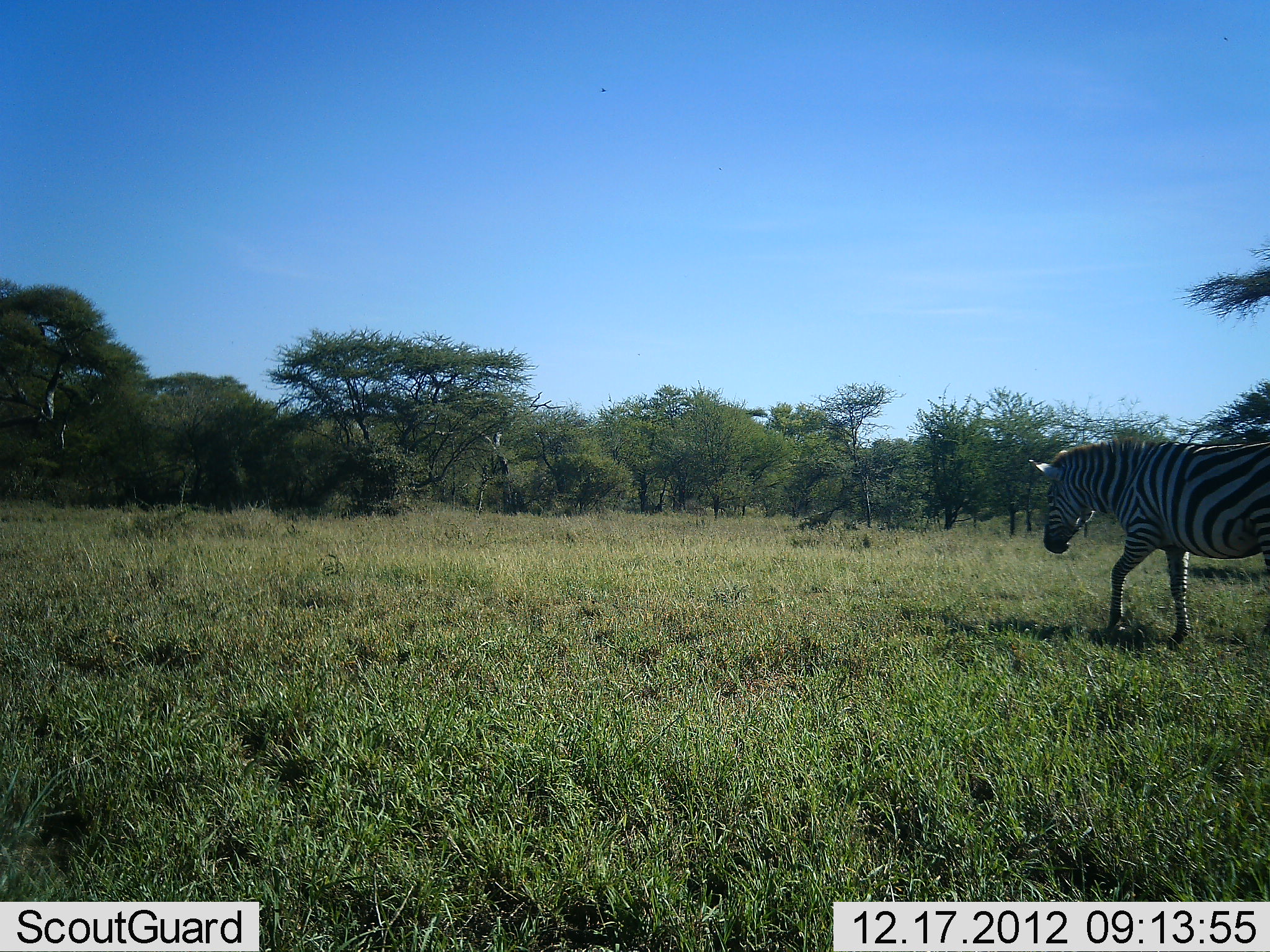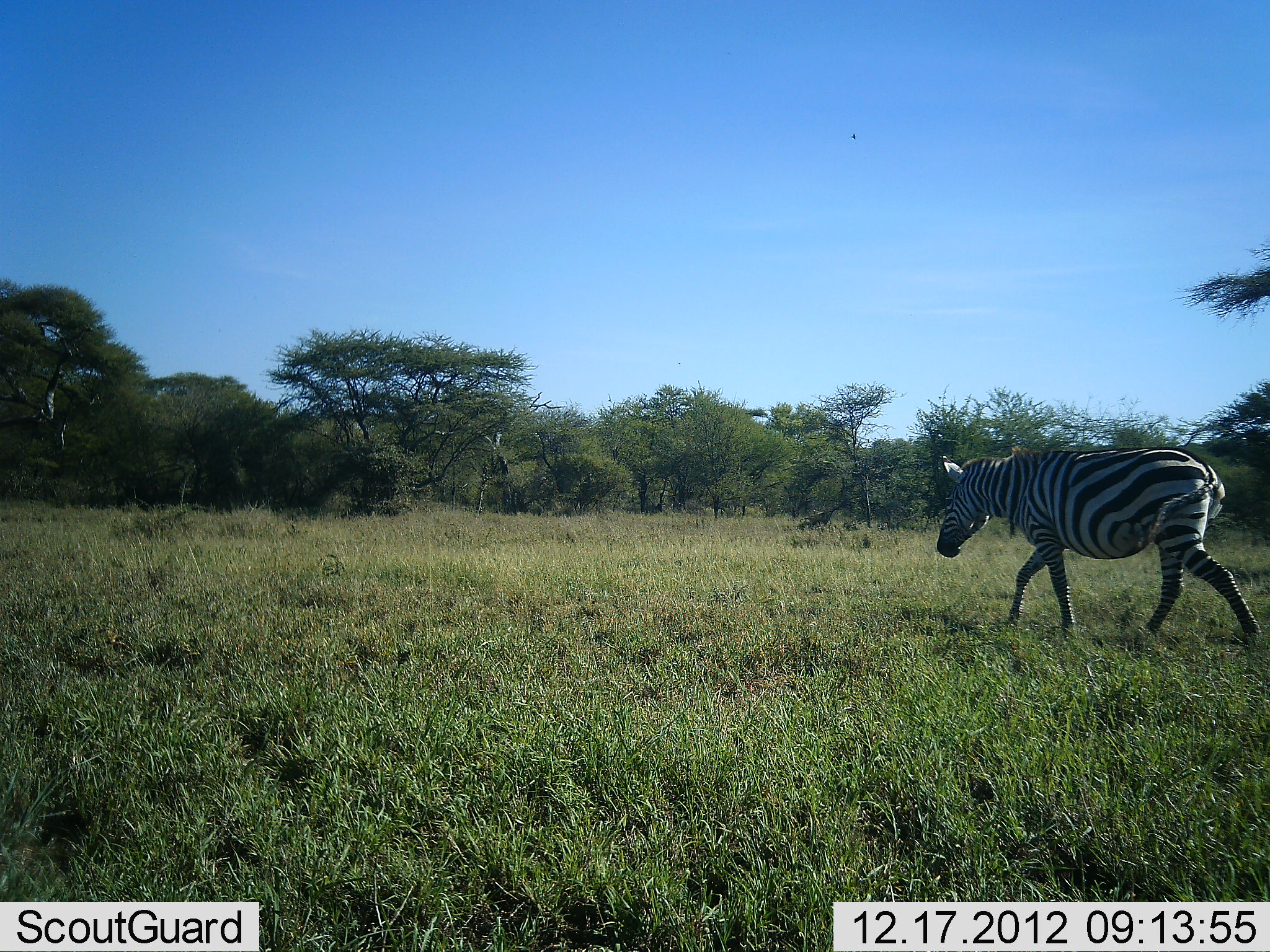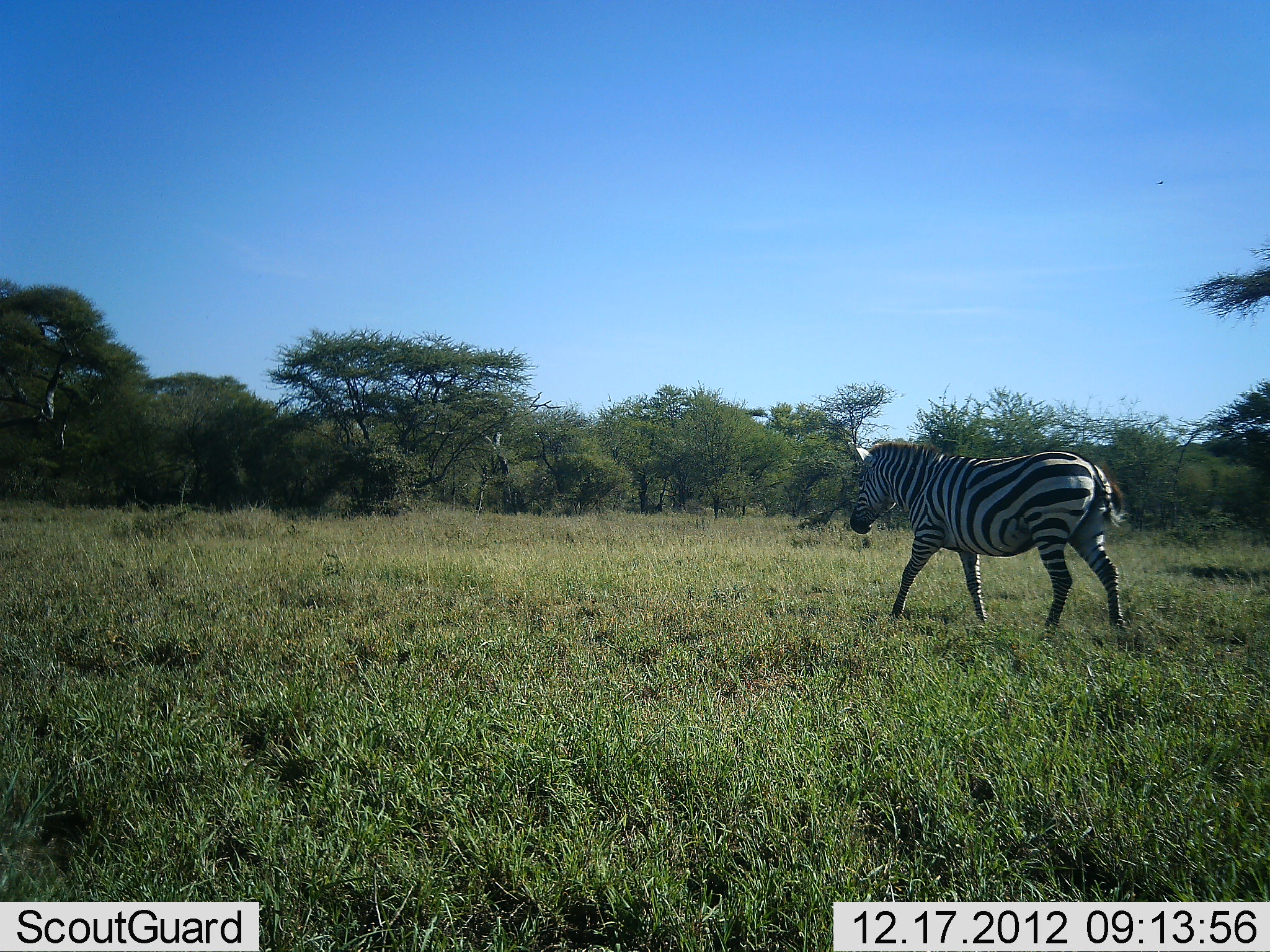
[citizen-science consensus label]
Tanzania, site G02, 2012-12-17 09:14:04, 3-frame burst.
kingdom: Animalia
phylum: Chordata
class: Mammalia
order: Perissodactyla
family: Equidae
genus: Equus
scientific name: Equus quagga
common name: plains zebra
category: zebra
Zebra (plains zebra) (Equus quagga), count 1. Behavior (volunteer vote fractions): standing 3%, resting 0%, moving 97%, interacting 0%. Young present (vote fraction): 0%. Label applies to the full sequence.